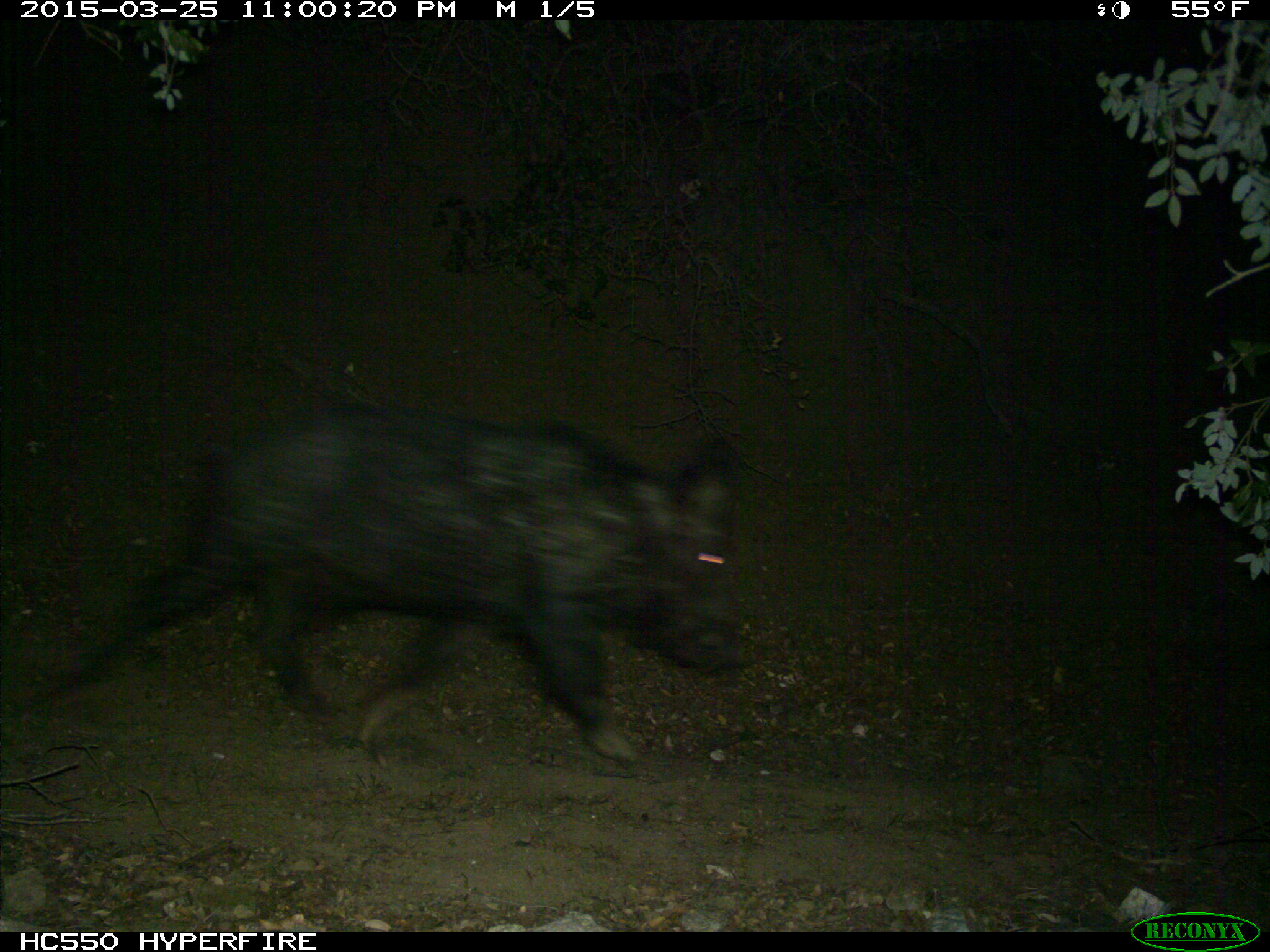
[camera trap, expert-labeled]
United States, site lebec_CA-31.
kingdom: Animalia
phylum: Chordata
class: Mammalia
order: Artiodactyla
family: Suidae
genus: Sus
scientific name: Sus scrofa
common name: wild boar